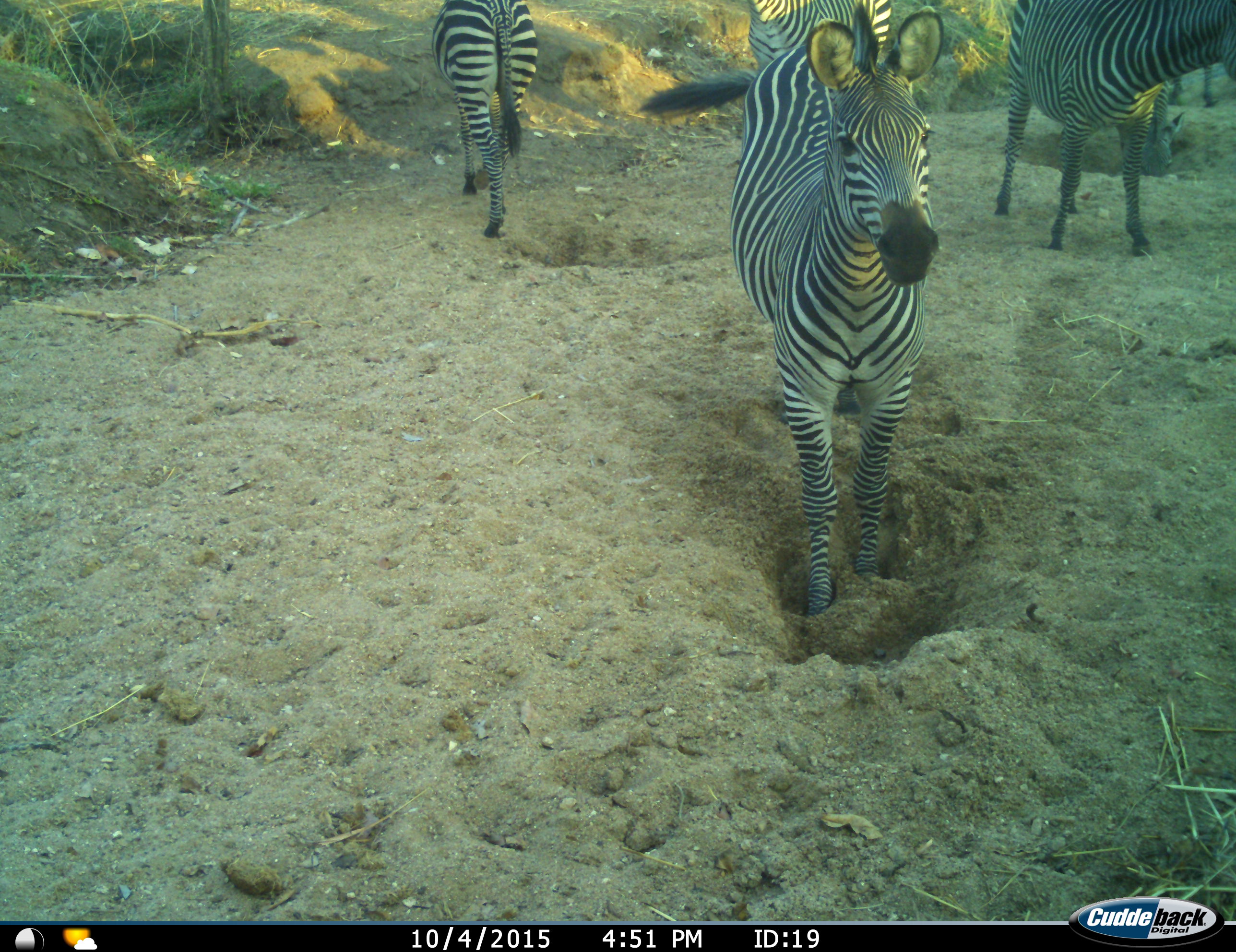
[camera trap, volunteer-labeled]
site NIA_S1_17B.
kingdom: Animalia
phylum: Chordata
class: Mammalia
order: Perissodactyla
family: Equidae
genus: Equus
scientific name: Equus quagga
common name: plains zebra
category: zebraplains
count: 4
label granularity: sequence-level